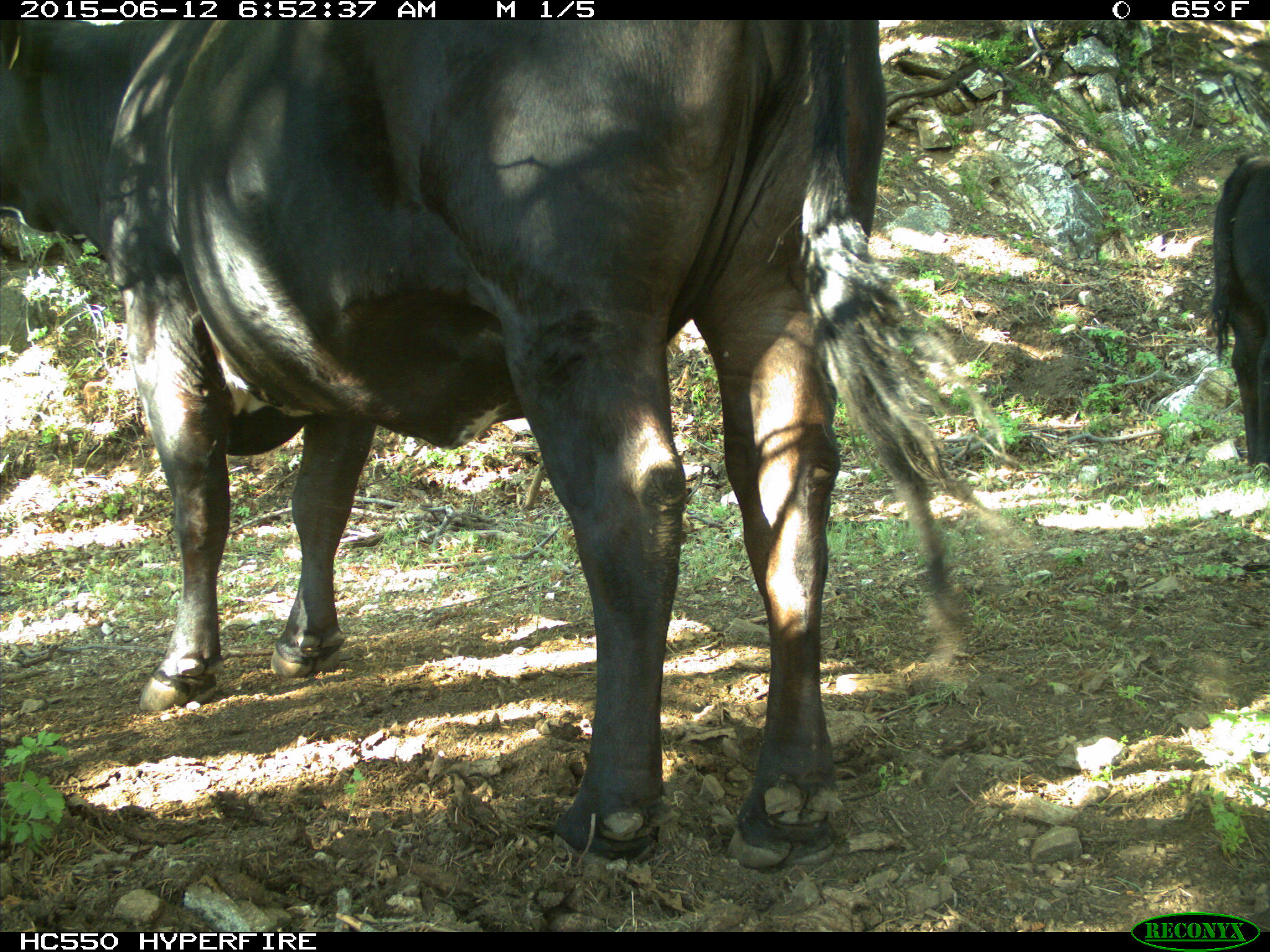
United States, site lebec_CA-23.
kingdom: Animalia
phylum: Chordata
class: Mammalia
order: Artiodactyla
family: Bovidae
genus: Bos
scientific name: Bos taurus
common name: domestic cow